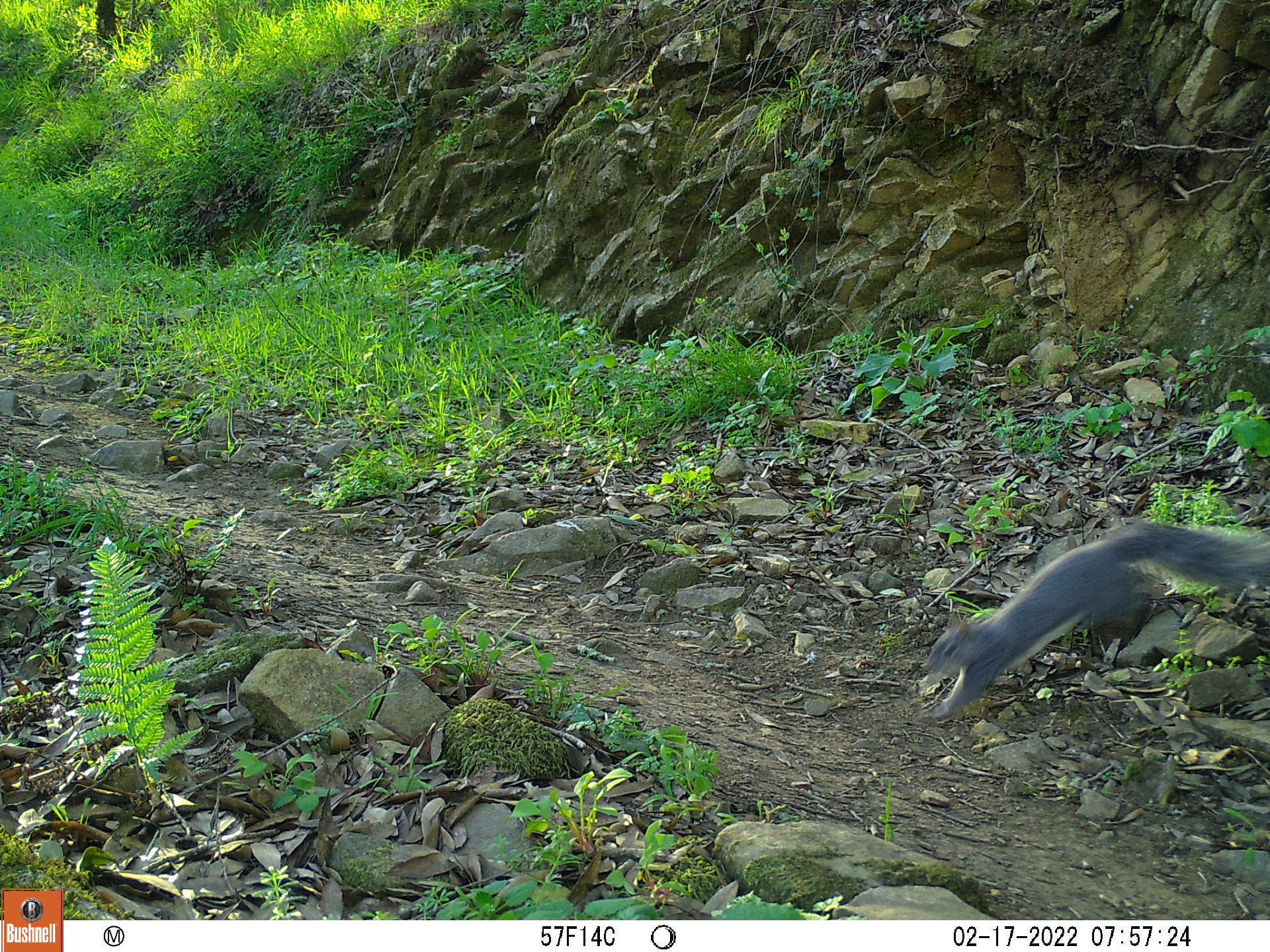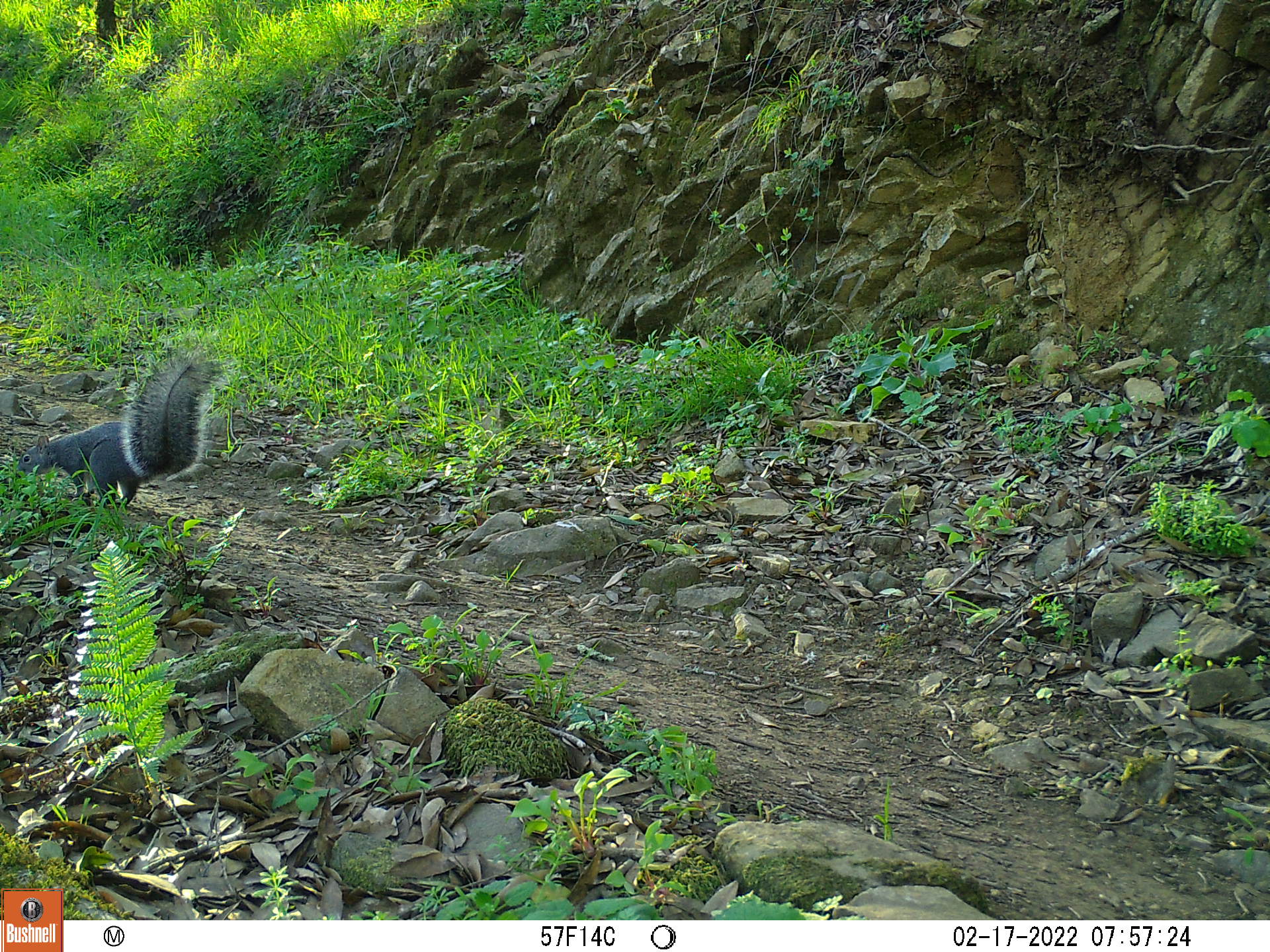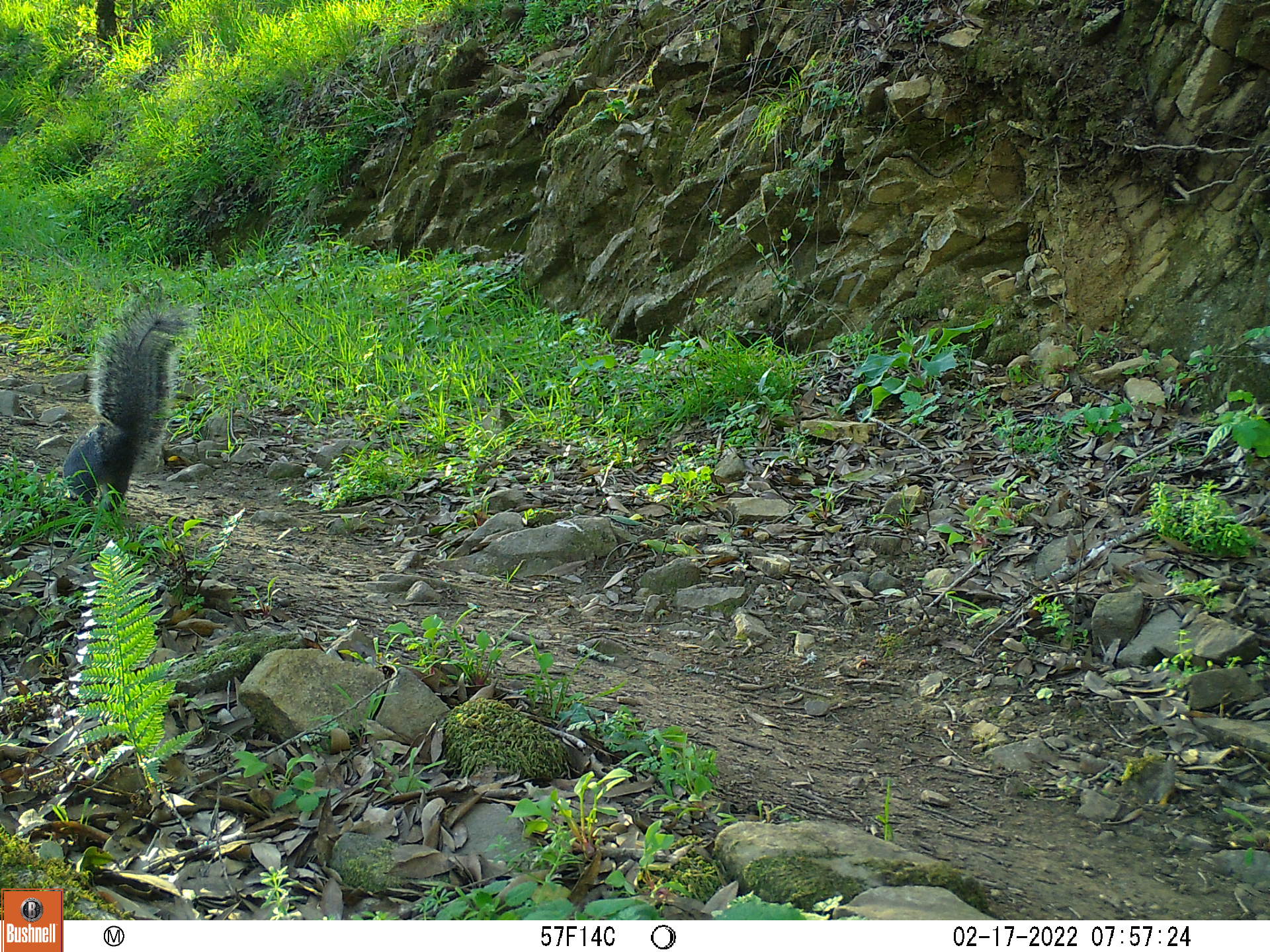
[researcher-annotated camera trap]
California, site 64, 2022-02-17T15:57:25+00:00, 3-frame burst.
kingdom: Animalia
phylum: Chordata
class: Mammalia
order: Rodentia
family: Sciuridae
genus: Sciurus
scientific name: Sciurus griseus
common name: western gray squirrel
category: western grey squirrel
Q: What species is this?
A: Western grey squirrel (western gray squirrel) (Sciurus griseus).